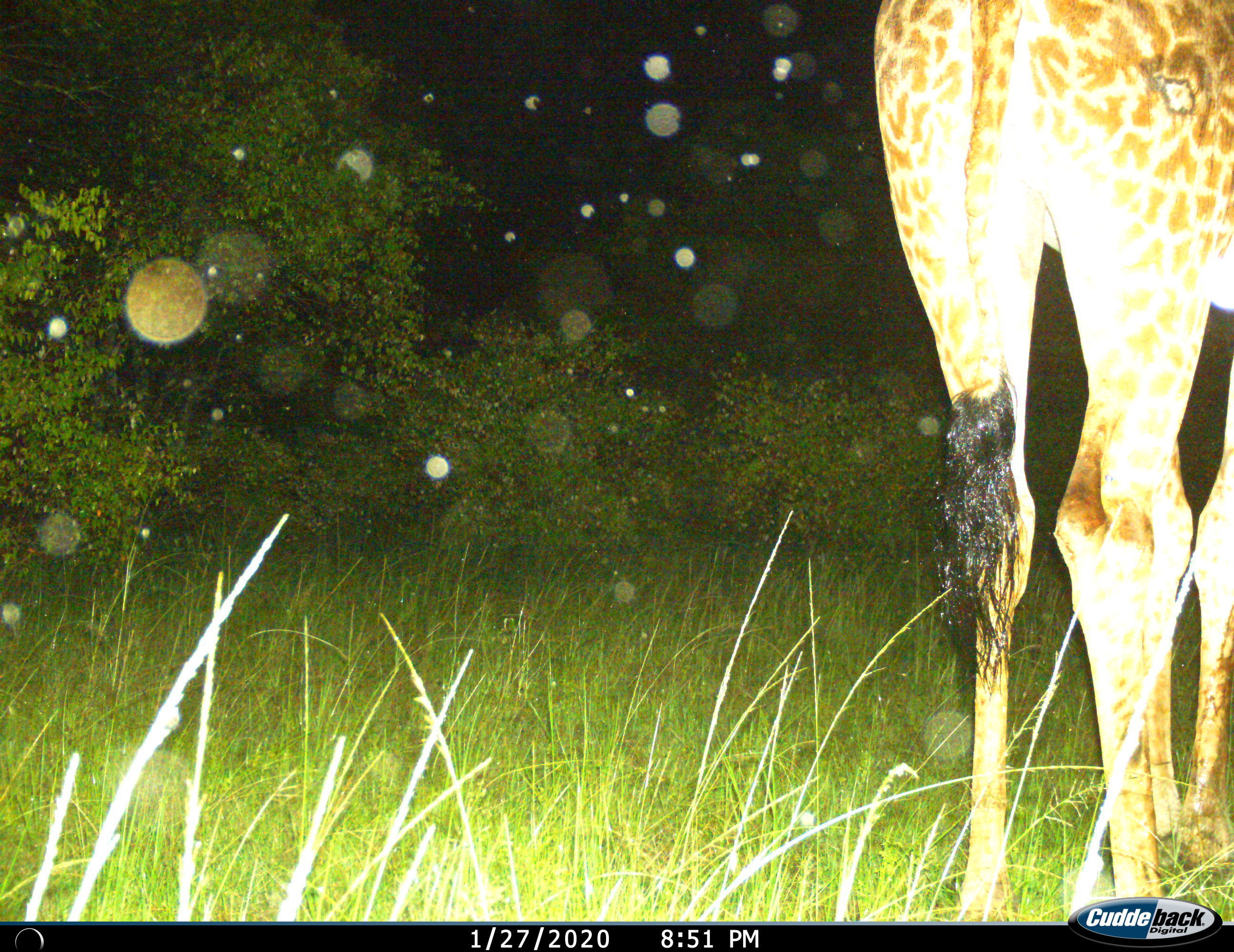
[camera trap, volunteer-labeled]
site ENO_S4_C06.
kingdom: Animalia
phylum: Chordata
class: Mammalia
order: Artiodactyla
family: Giraffidae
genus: Giraffa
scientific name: Giraffa camelopardalis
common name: giraffe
Giraffe (Giraffa camelopardalis), count 1. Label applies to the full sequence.